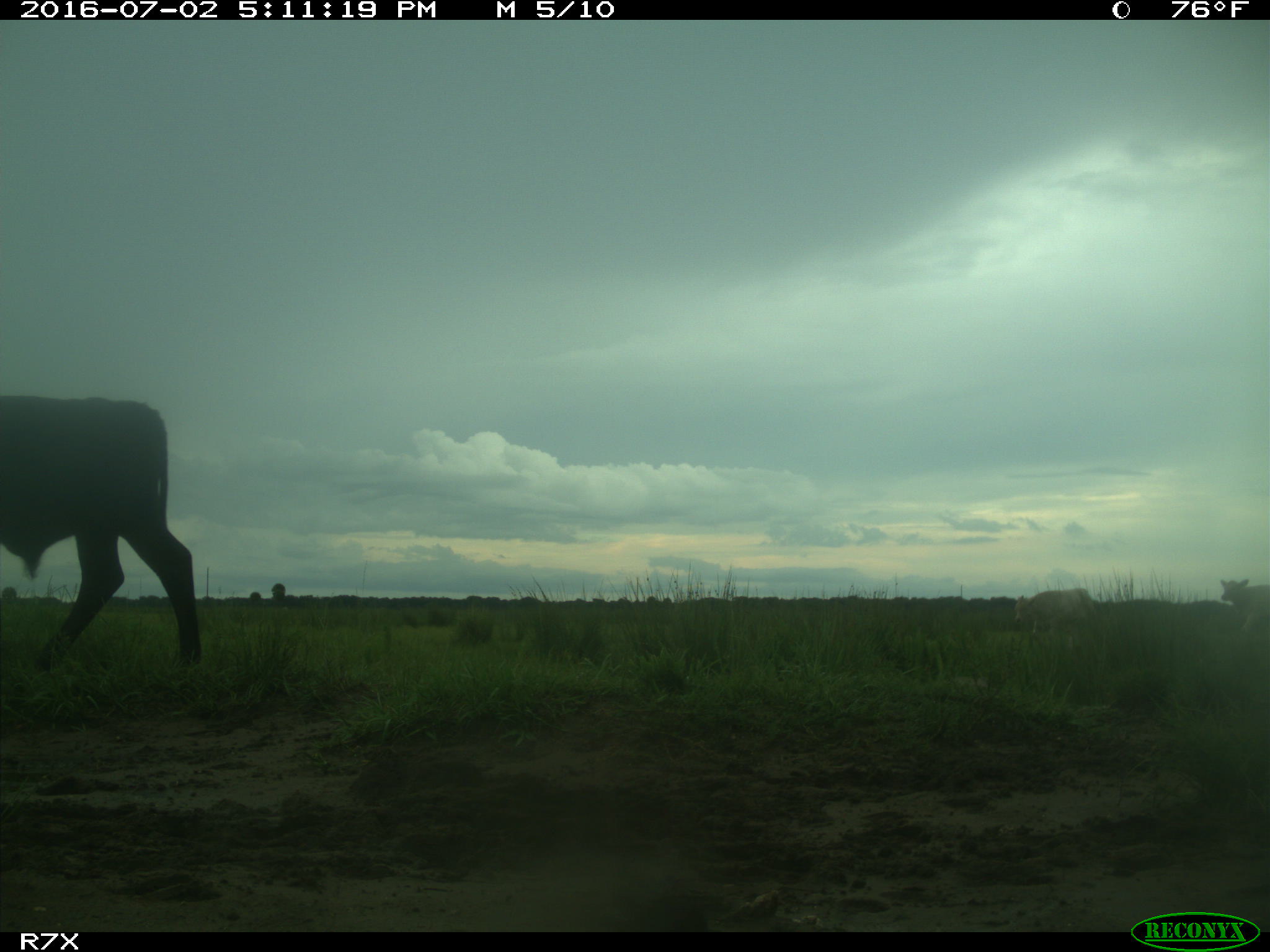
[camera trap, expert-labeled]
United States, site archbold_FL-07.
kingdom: Animalia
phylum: Chordata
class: Mammalia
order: Artiodactyla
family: Bovidae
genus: Bos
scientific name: Bos taurus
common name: domestic cow